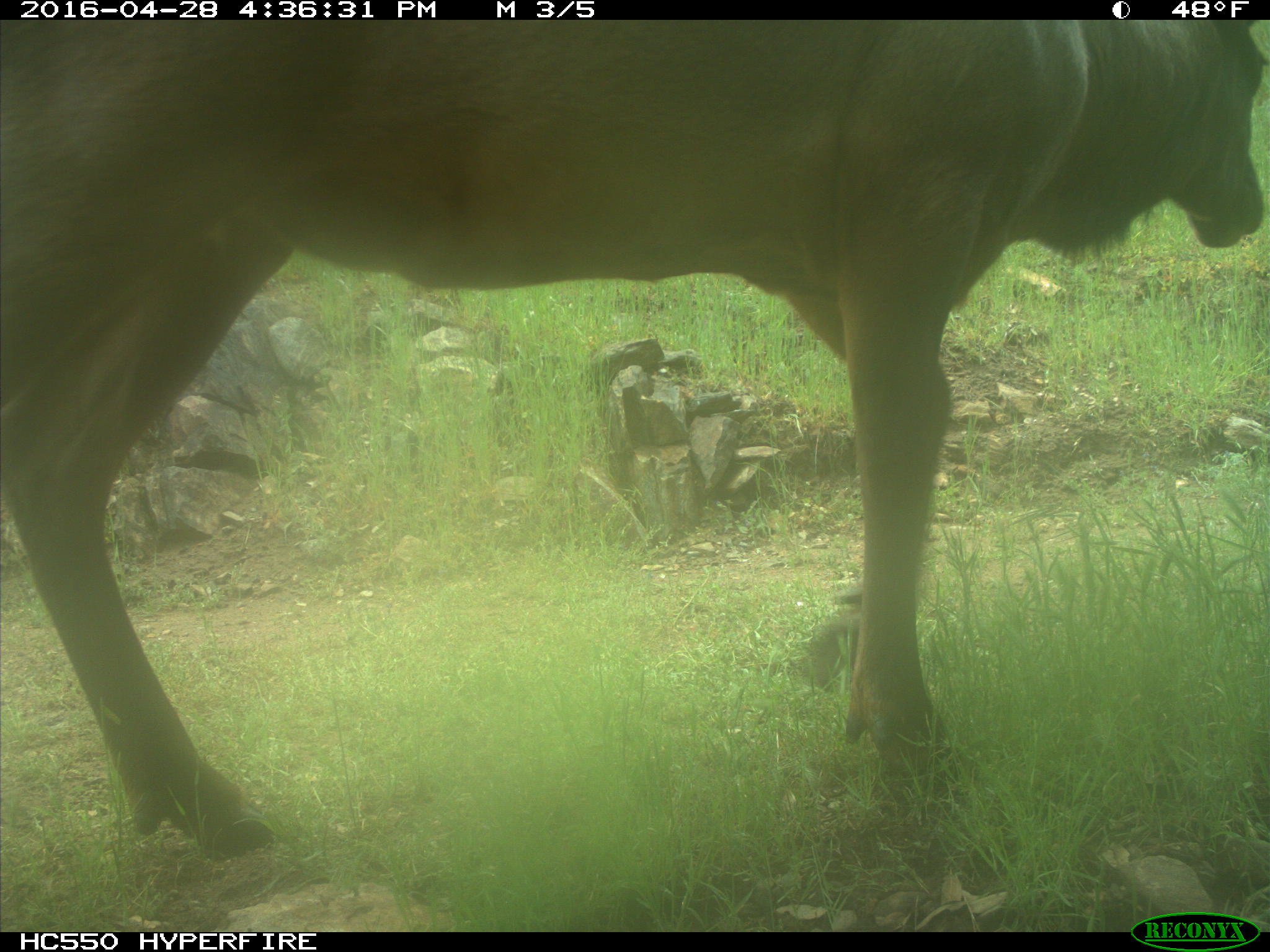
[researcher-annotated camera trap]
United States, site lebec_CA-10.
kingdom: Animalia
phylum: Chordata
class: Mammalia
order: Artiodactyla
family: Cervidae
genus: Cervus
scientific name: Cervus canadensis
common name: elk